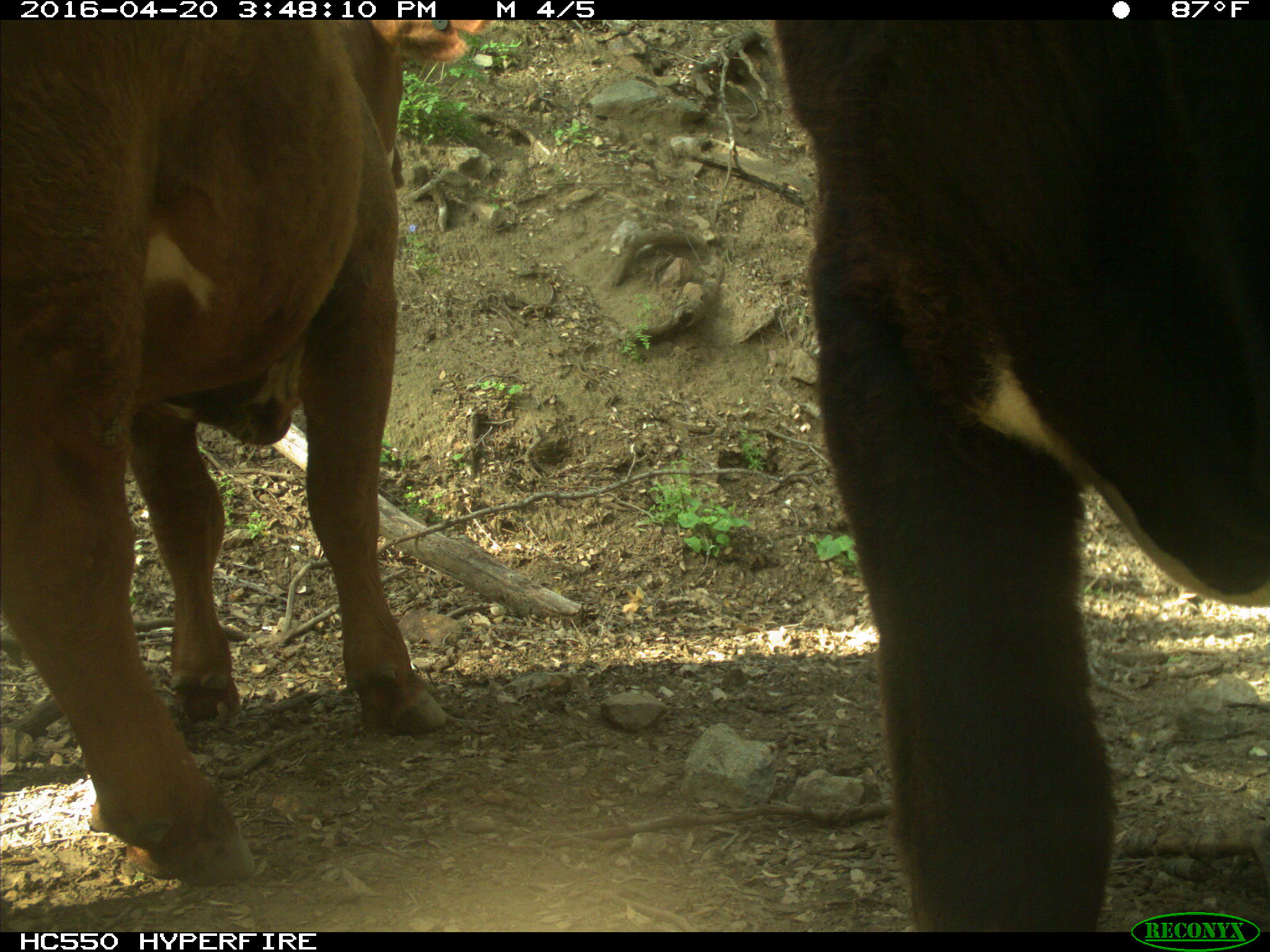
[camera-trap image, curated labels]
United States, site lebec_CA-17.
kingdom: Animalia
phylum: Chordata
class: Mammalia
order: Artiodactyla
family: Bovidae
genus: Bos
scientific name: Bos taurus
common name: domestic cow